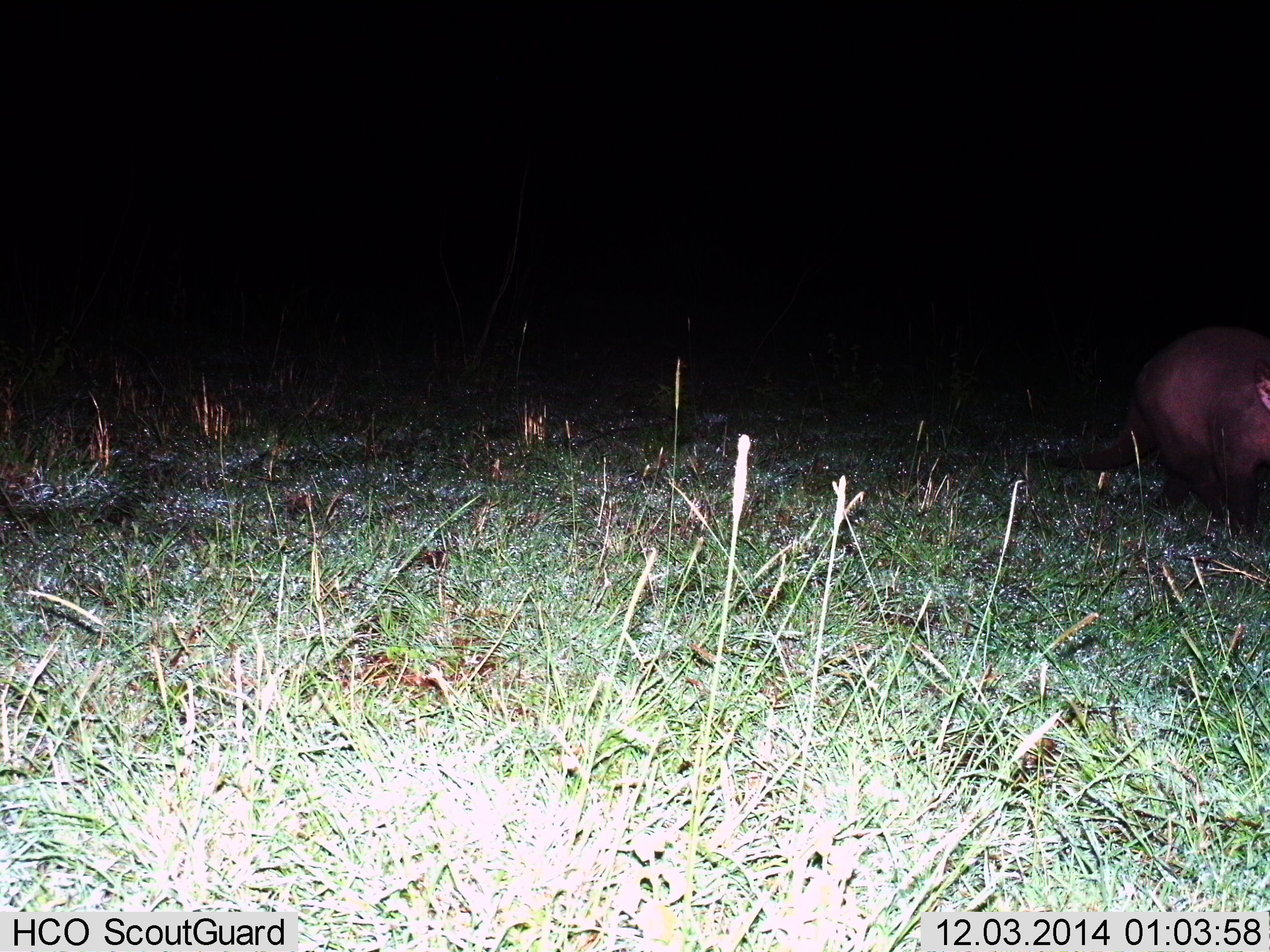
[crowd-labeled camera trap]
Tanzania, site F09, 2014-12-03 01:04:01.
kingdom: Animalia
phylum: Chordata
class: Mammalia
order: Artiodactyla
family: Hippopotamidae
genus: Hippopotamus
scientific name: Hippopotamus amphibius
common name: hippopotamus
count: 1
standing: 33%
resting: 0%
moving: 67%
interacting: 0%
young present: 0%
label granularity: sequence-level